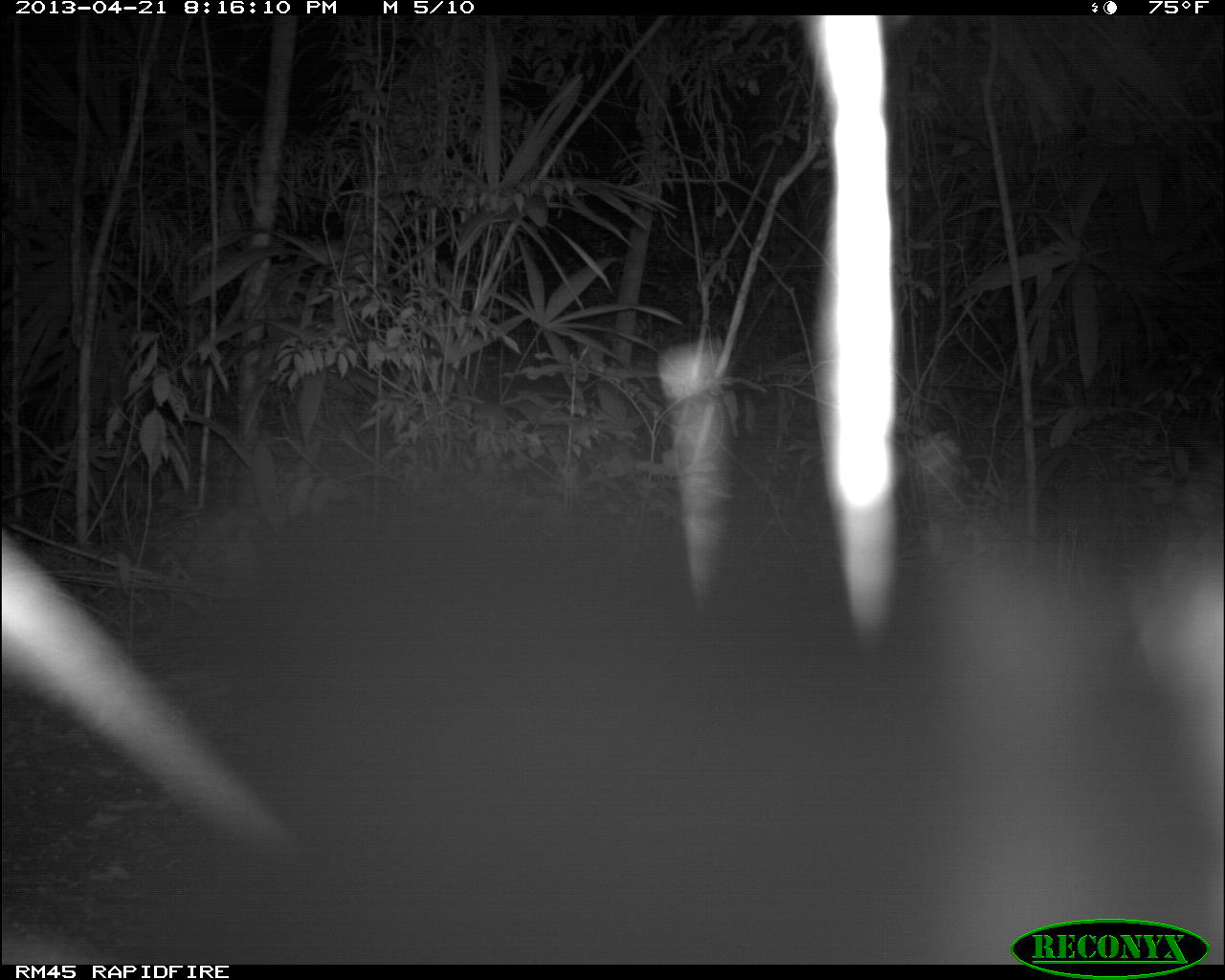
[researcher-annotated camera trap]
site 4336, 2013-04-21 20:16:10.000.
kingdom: Animalia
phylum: Chordata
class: Mammalia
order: Didelphimorphia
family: Didelphidae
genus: Didelphis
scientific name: Didelphis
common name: american opossums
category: didelphis sp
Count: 1.